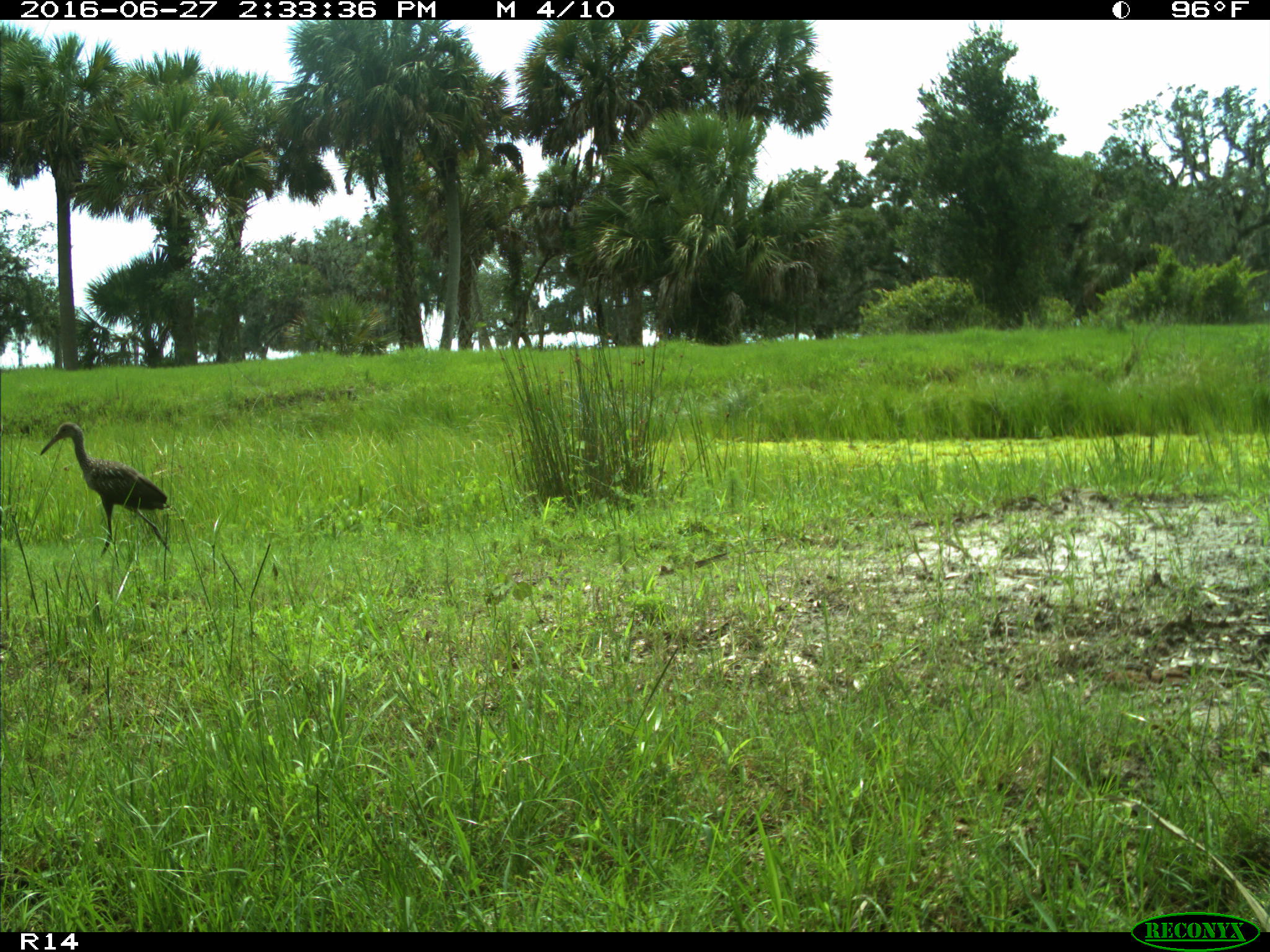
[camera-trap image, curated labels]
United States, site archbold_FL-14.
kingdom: Animalia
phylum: Chordata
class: Aves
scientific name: Aves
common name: birds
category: unidentified bird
Unidentified bird (birds) (Aves).